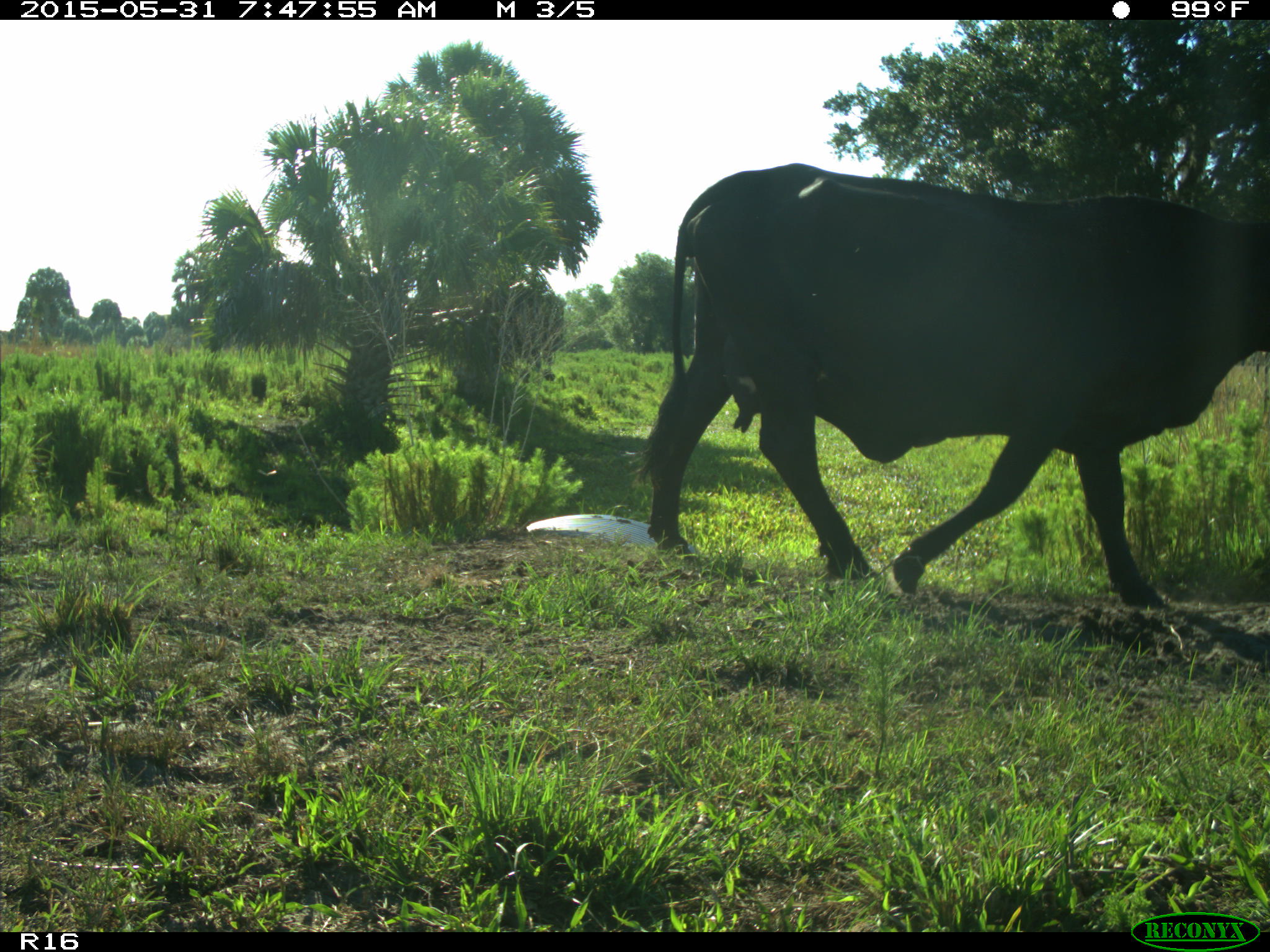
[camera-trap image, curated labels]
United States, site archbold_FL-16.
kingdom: Animalia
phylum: Chordata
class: Mammalia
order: Artiodactyla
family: Bovidae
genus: Bos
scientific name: Bos taurus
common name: domestic cow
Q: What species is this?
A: Bos taurus (domestic cow).